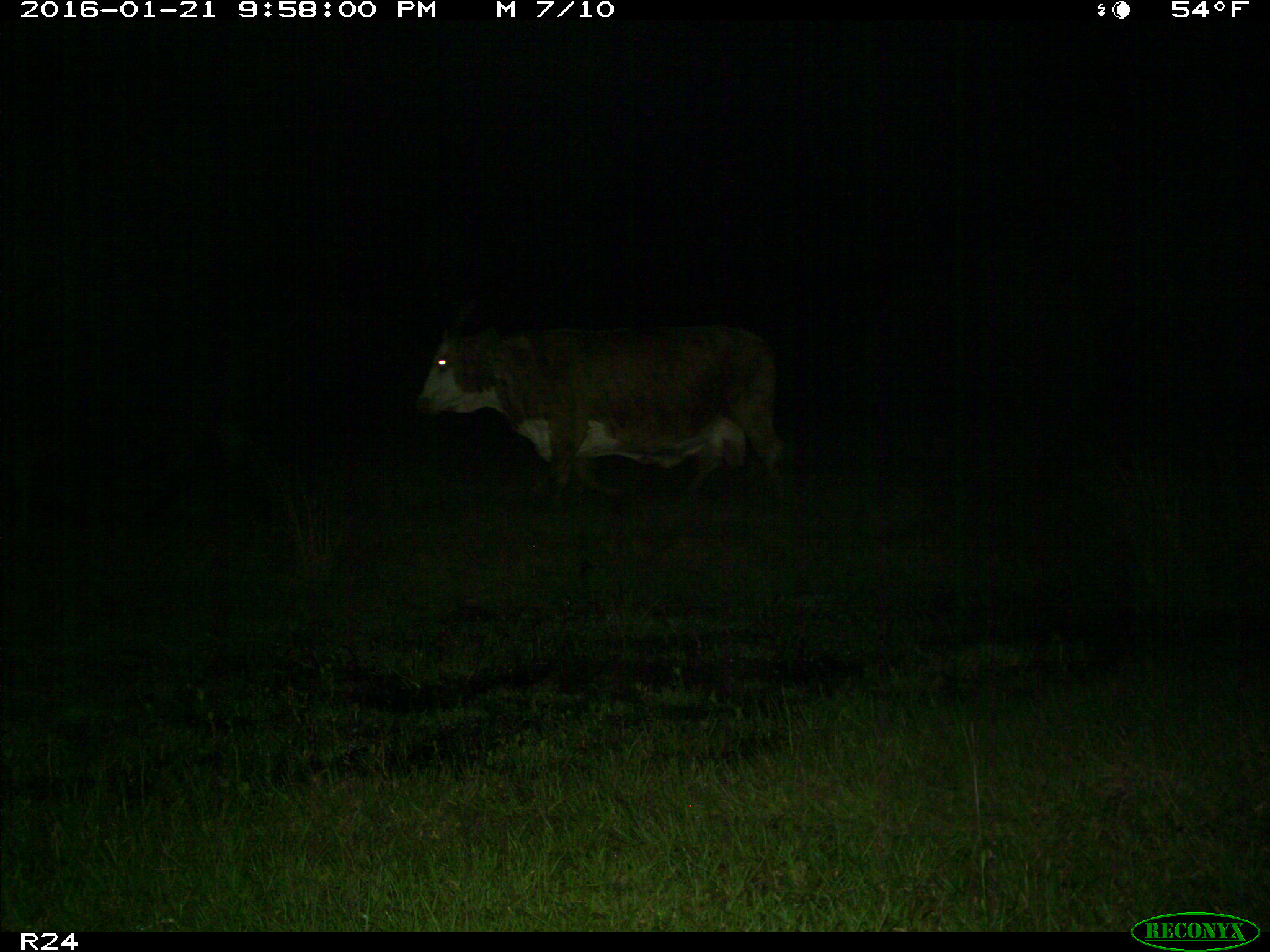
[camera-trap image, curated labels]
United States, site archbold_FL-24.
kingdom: Animalia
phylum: Chordata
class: Mammalia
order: Artiodactyla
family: Bovidae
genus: Bos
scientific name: Bos taurus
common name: domestic cow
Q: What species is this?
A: Bos taurus (domestic cow).